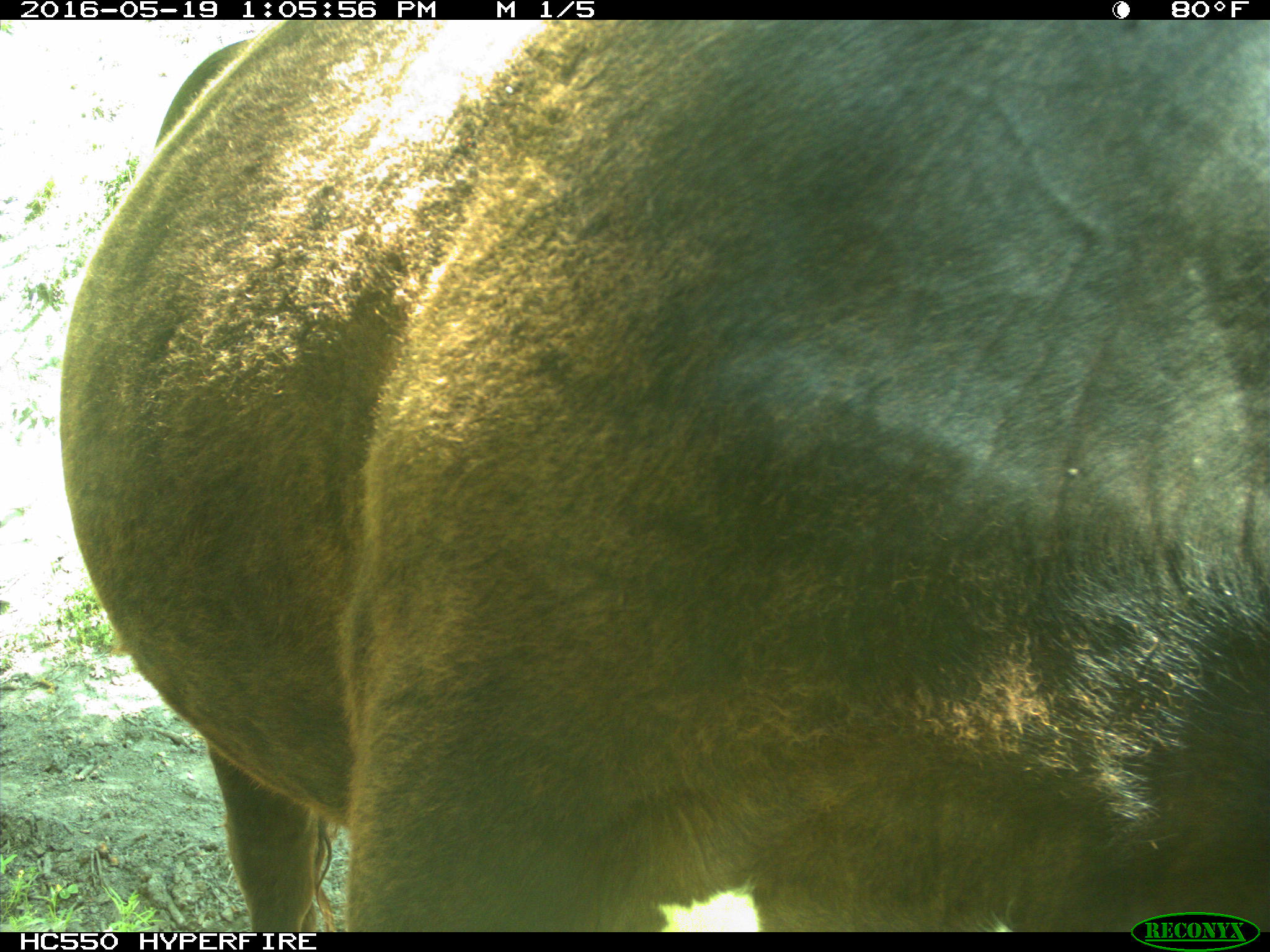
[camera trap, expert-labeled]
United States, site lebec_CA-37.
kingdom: Animalia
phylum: Chordata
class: Mammalia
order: Artiodactyla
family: Bovidae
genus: Bos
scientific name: Bos taurus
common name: domestic cow